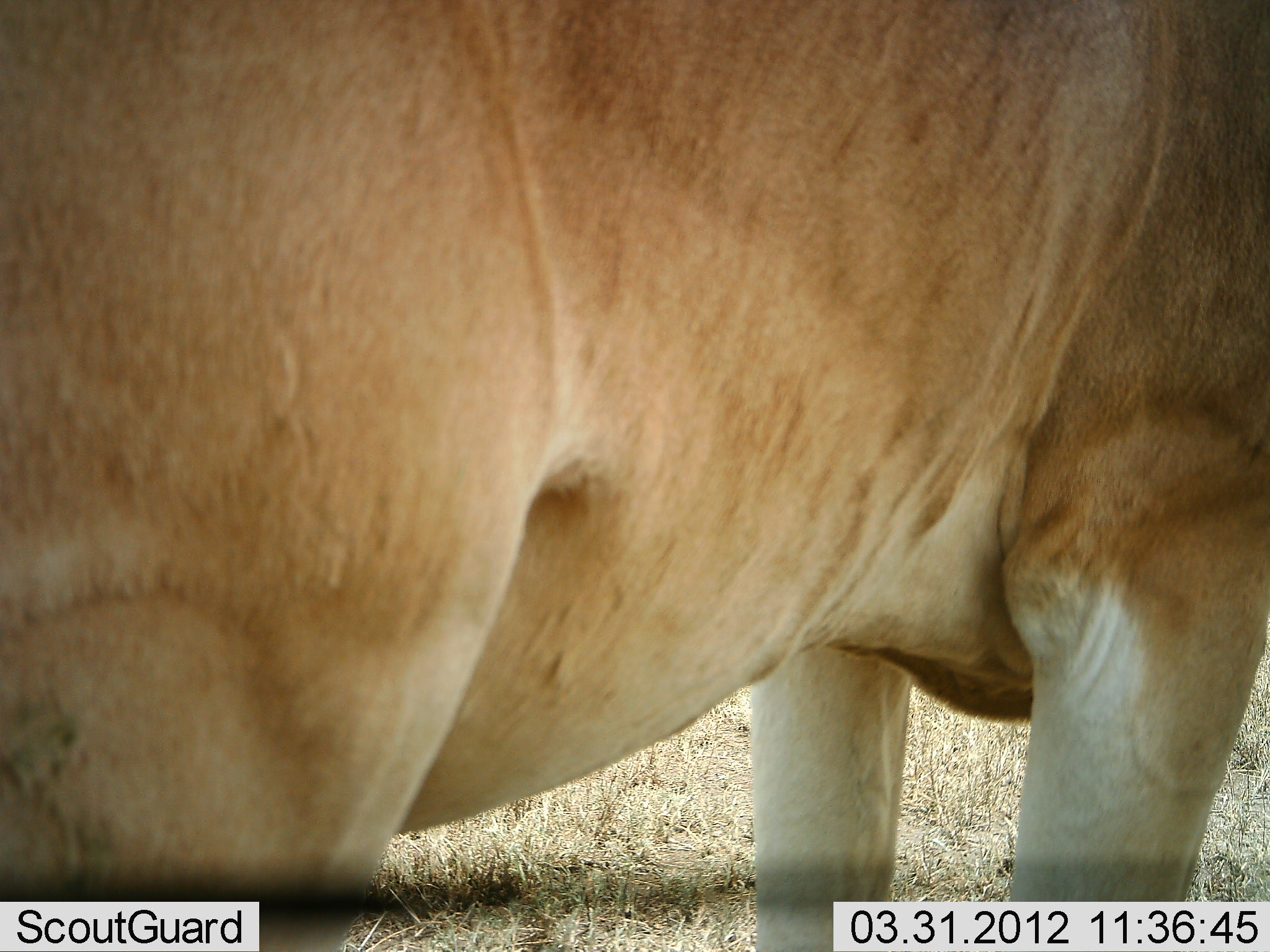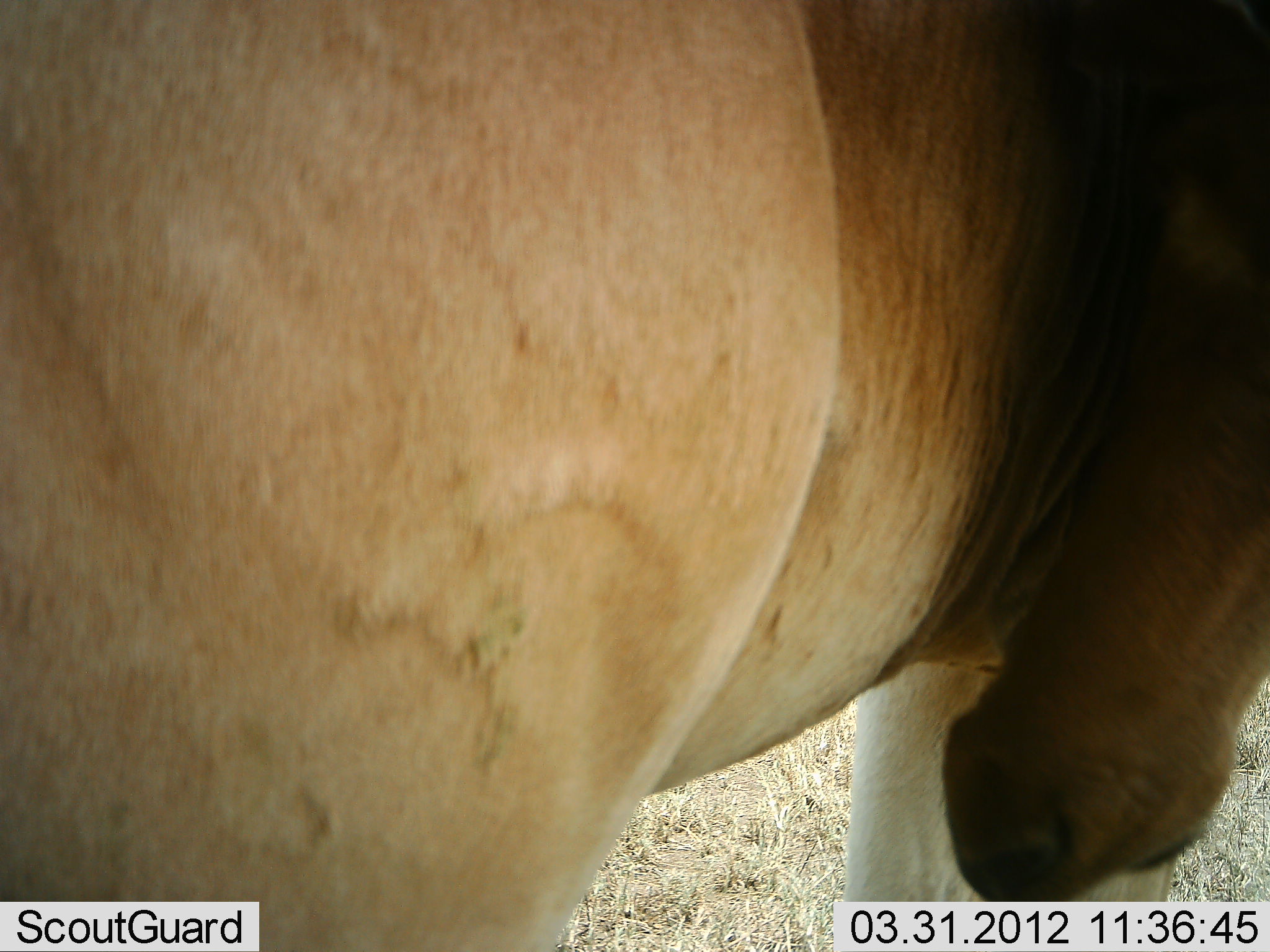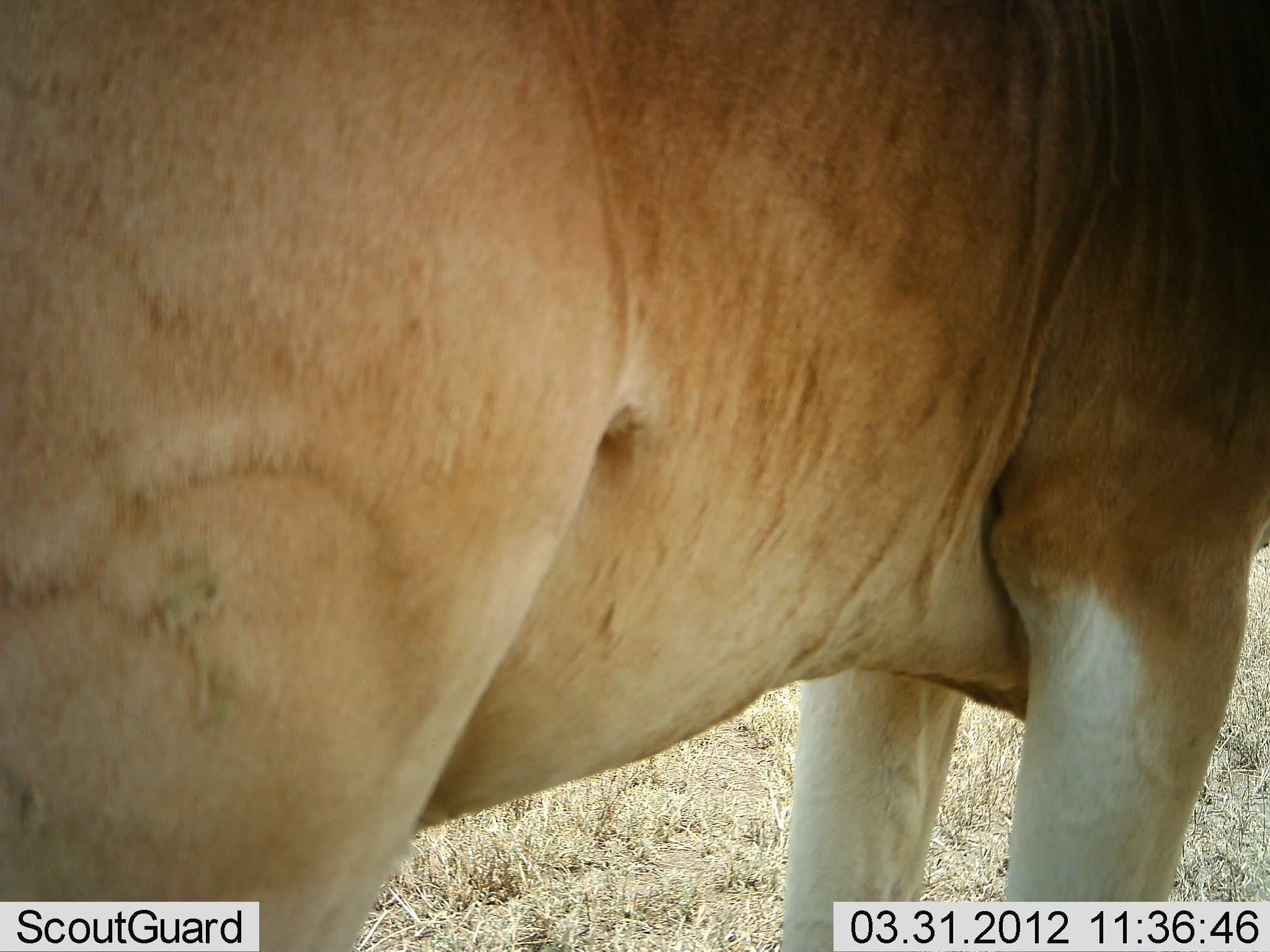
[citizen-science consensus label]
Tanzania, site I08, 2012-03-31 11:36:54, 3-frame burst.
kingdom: Animalia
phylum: Chordata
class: Mammalia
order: Artiodactyla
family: Bovidae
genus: Alcelaphus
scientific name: Alcelaphus buselaphus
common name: hartebeest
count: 1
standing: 100%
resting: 0%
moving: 4%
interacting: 9%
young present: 0%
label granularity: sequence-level